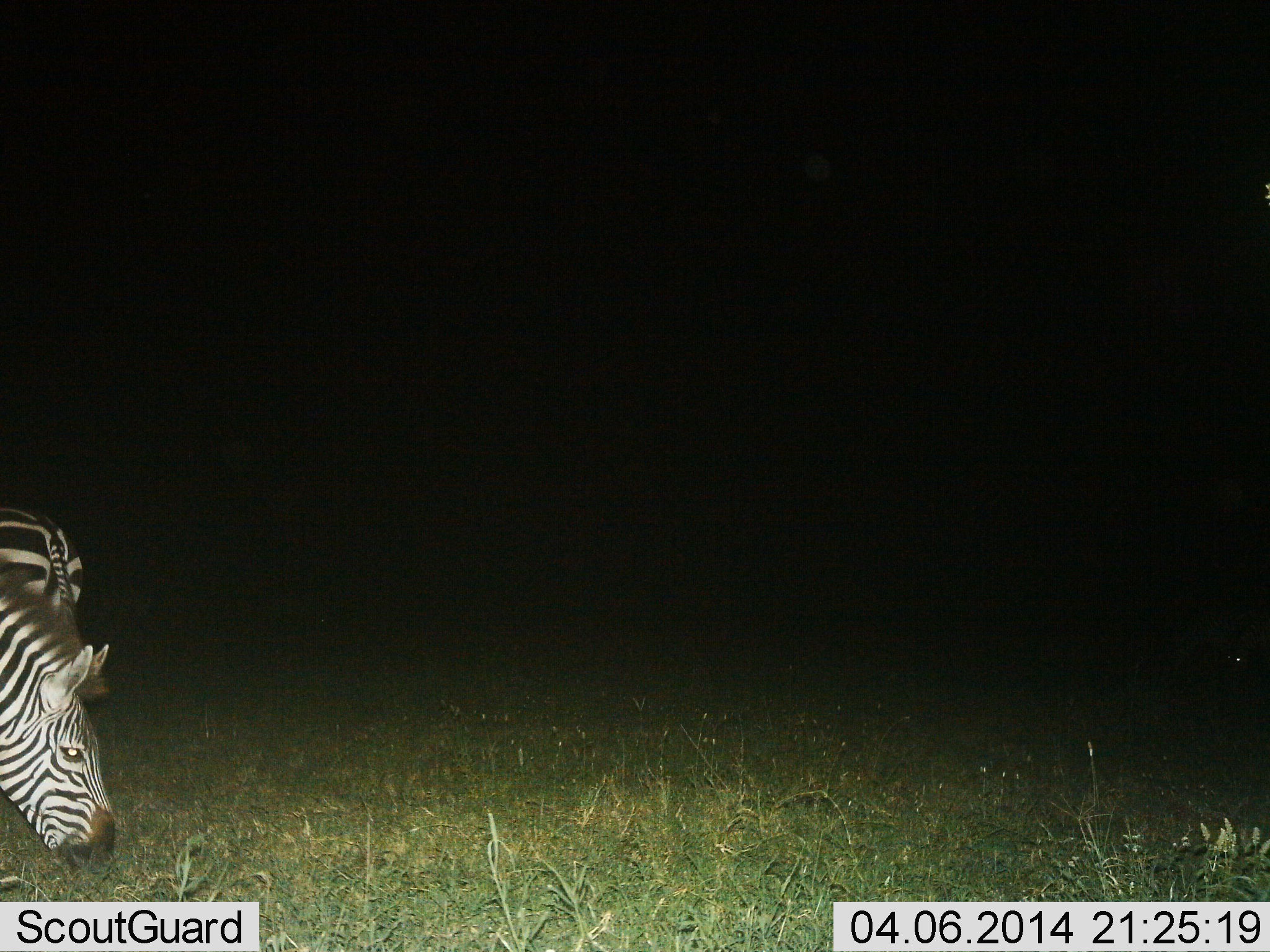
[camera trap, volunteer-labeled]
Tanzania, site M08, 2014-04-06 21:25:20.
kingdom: Animalia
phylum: Chordata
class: Mammalia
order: Perissodactyla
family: Equidae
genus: Equus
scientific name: Equus quagga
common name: plains zebra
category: zebra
Zebra (plains zebra) (Equus quagga), count 2. Behavior (volunteer vote fractions): standing 70%, resting 0%, moving 0%, interacting 0%. Young present (vote fraction): 0%. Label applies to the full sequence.